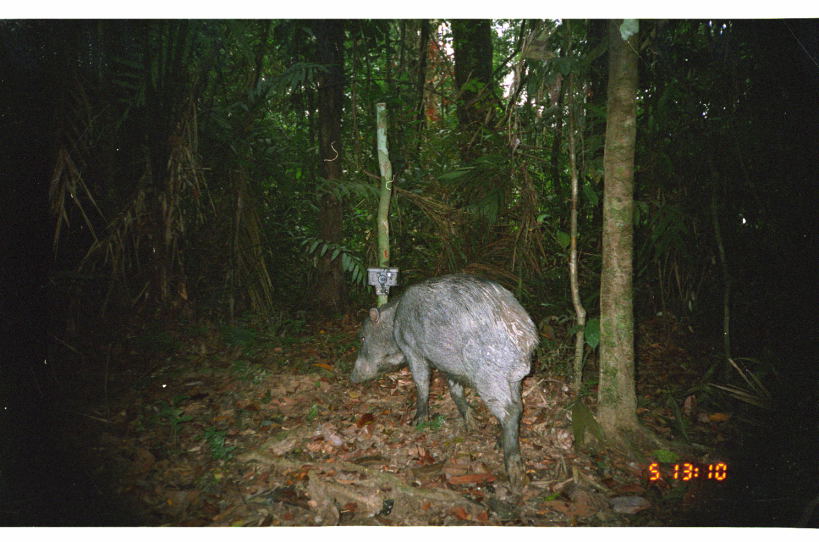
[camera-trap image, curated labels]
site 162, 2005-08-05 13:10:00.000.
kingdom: Animalia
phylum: Chordata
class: Mammalia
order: Artiodactyla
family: Tayassuidae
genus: Tayassu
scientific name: Tayassu pecari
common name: white-lipped peccary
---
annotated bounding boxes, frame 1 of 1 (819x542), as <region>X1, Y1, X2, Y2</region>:
tayassu pecari: <region>350, 274, 540, 489</region>